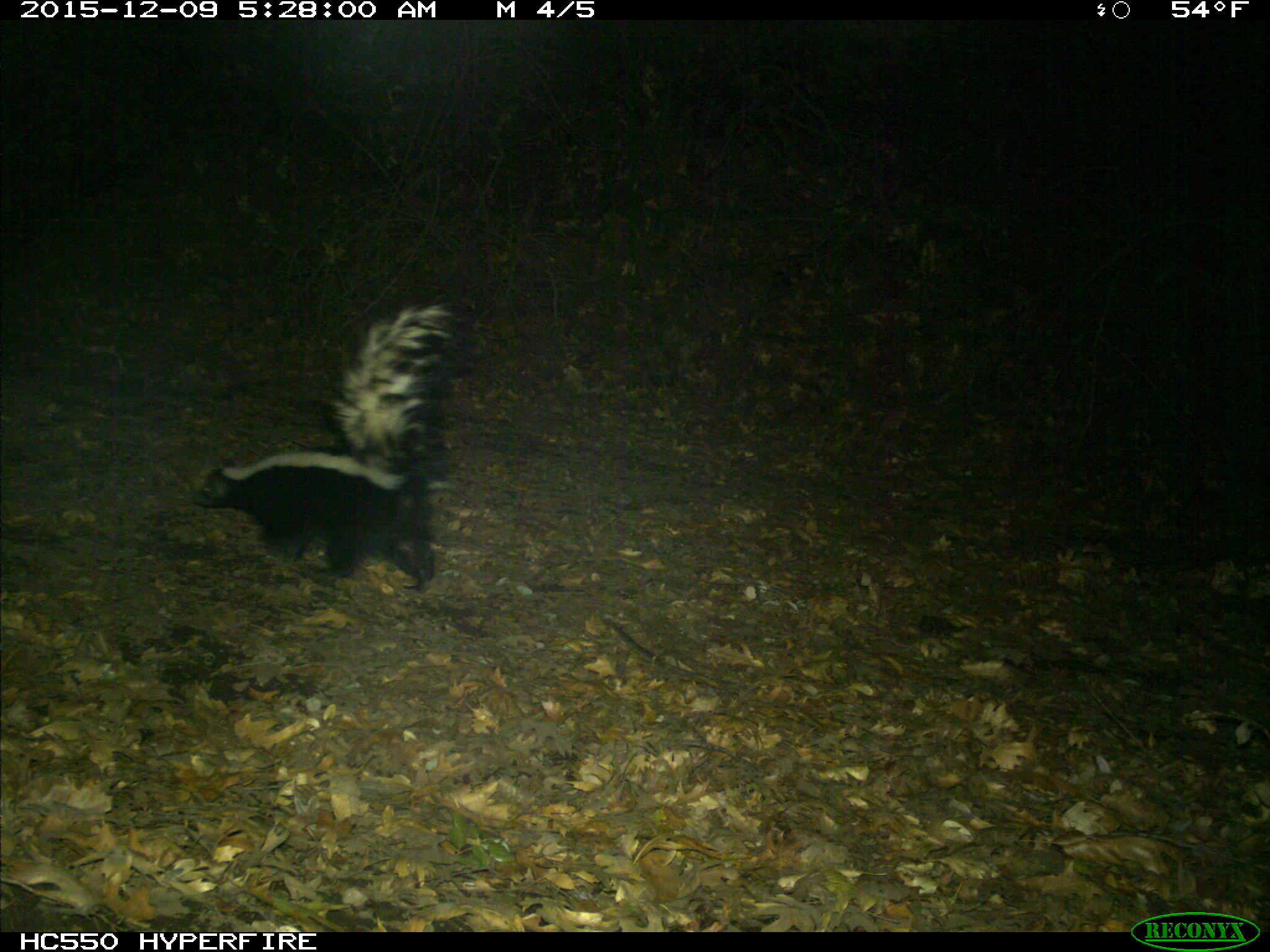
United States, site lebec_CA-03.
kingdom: Animalia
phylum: Chordata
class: Mammalia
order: Carnivora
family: Mephitidae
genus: Mephitis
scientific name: Mephitis mephitis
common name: striped skunk